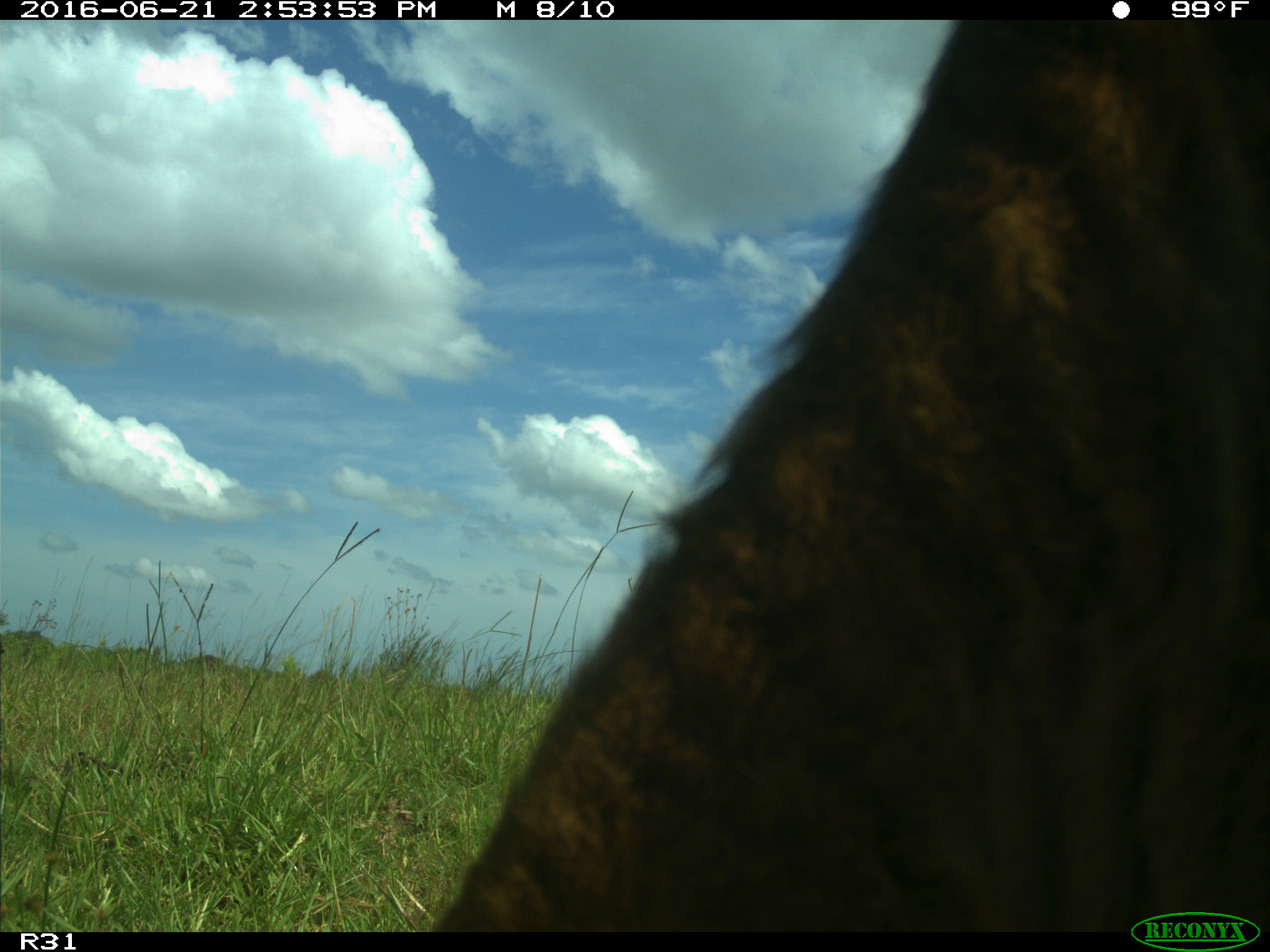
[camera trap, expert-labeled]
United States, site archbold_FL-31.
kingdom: Animalia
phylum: Chordata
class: Mammalia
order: Artiodactyla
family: Bovidae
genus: Bos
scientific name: Bos taurus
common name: domestic cow